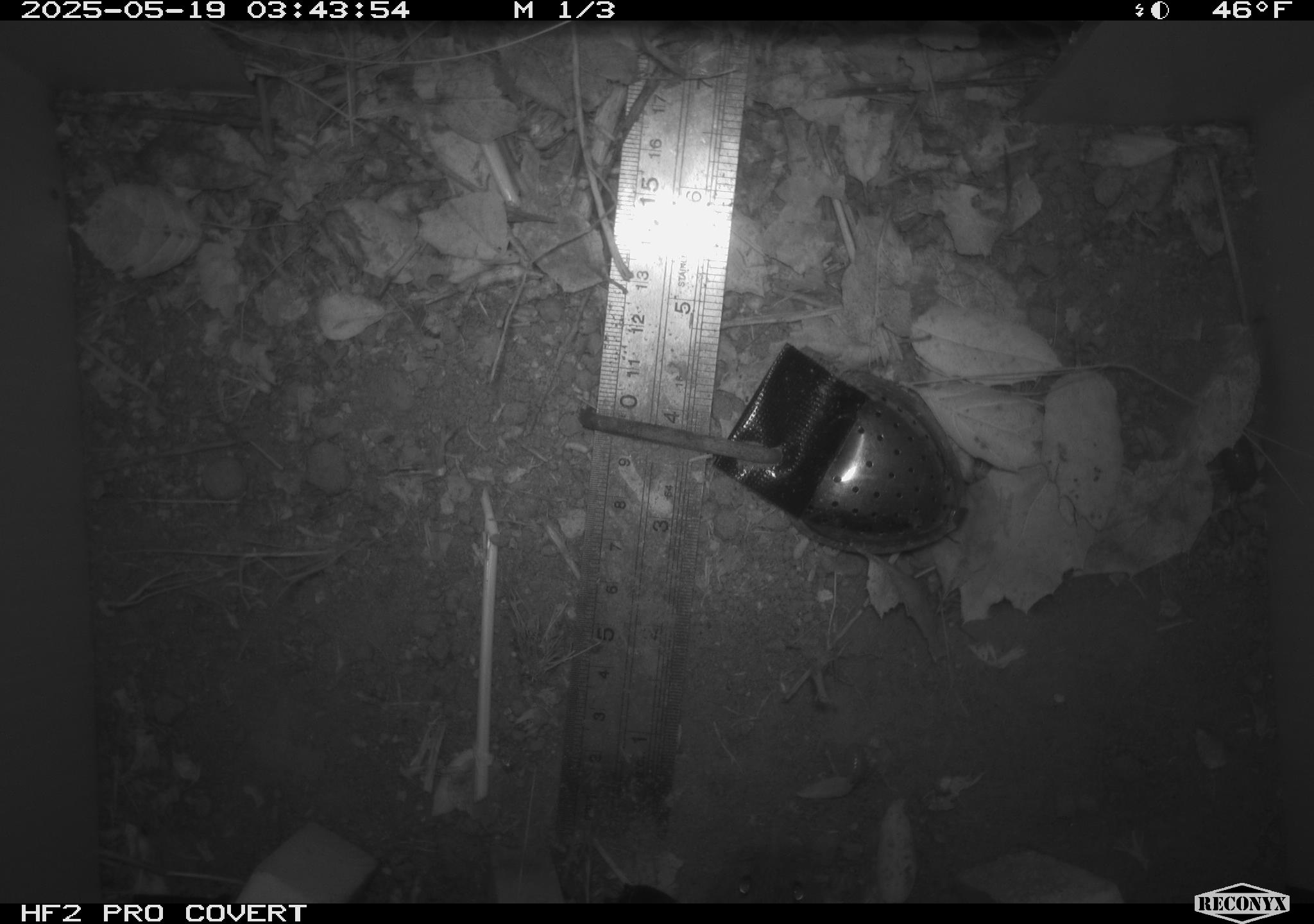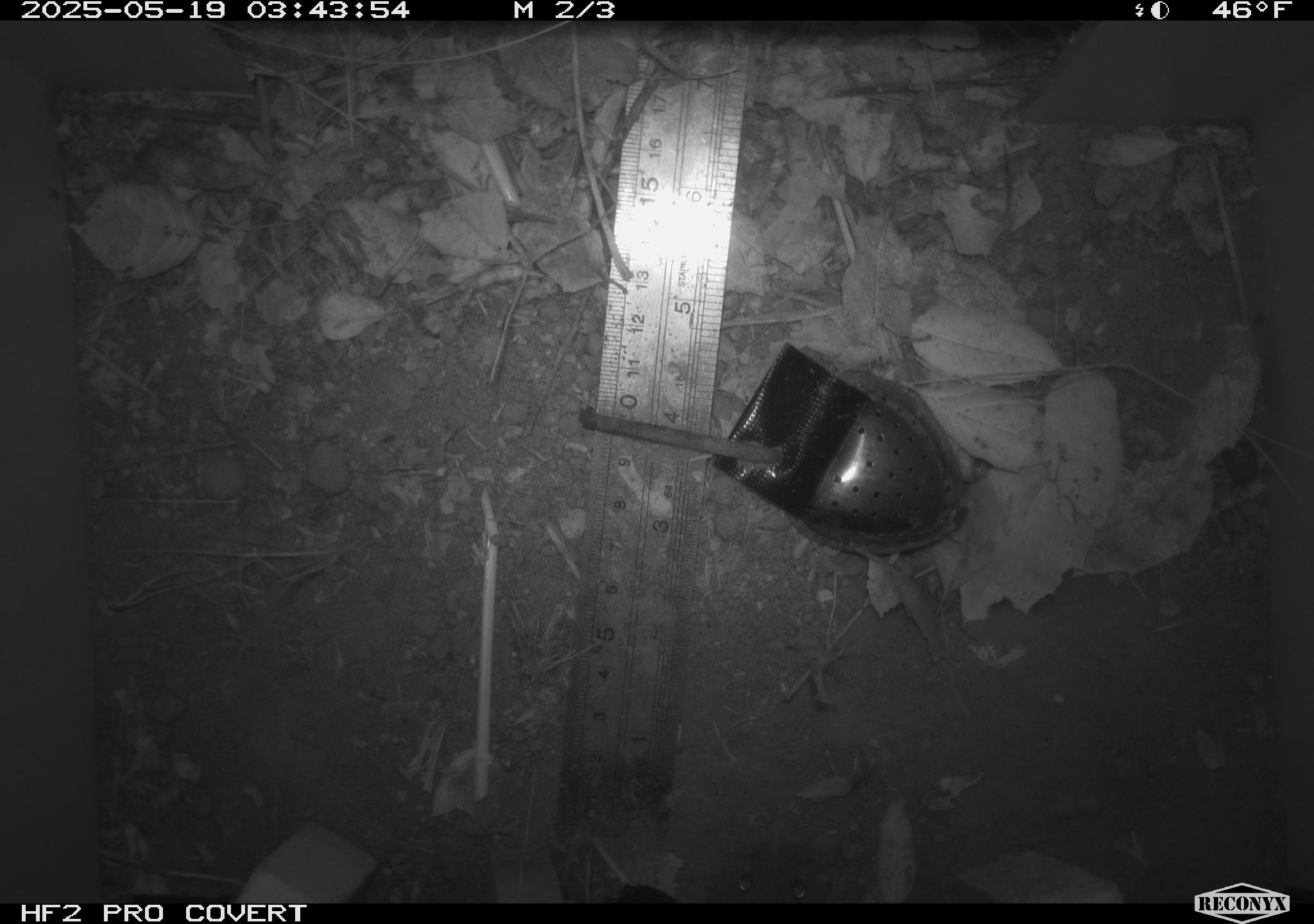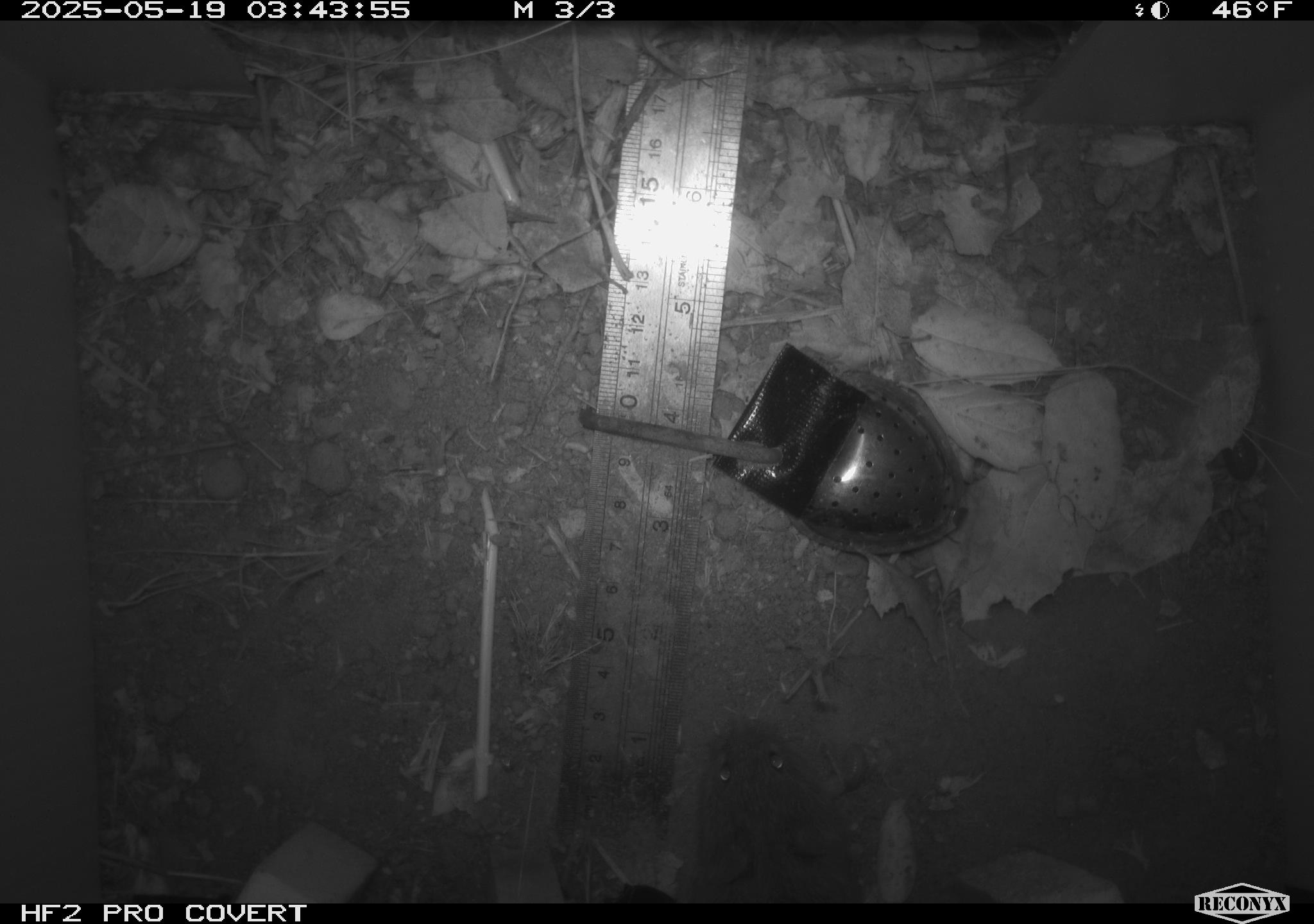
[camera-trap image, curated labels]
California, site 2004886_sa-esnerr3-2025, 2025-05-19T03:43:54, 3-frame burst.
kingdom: Animalia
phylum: Chordata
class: Mammalia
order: Rodentia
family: Cricetidae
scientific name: Arvicolinae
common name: voles, lemmings, and muskrats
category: arvicolinae subfamily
Arvicolinae subfamily (voles, lemmings, and muskrats) (Arvicolinae).